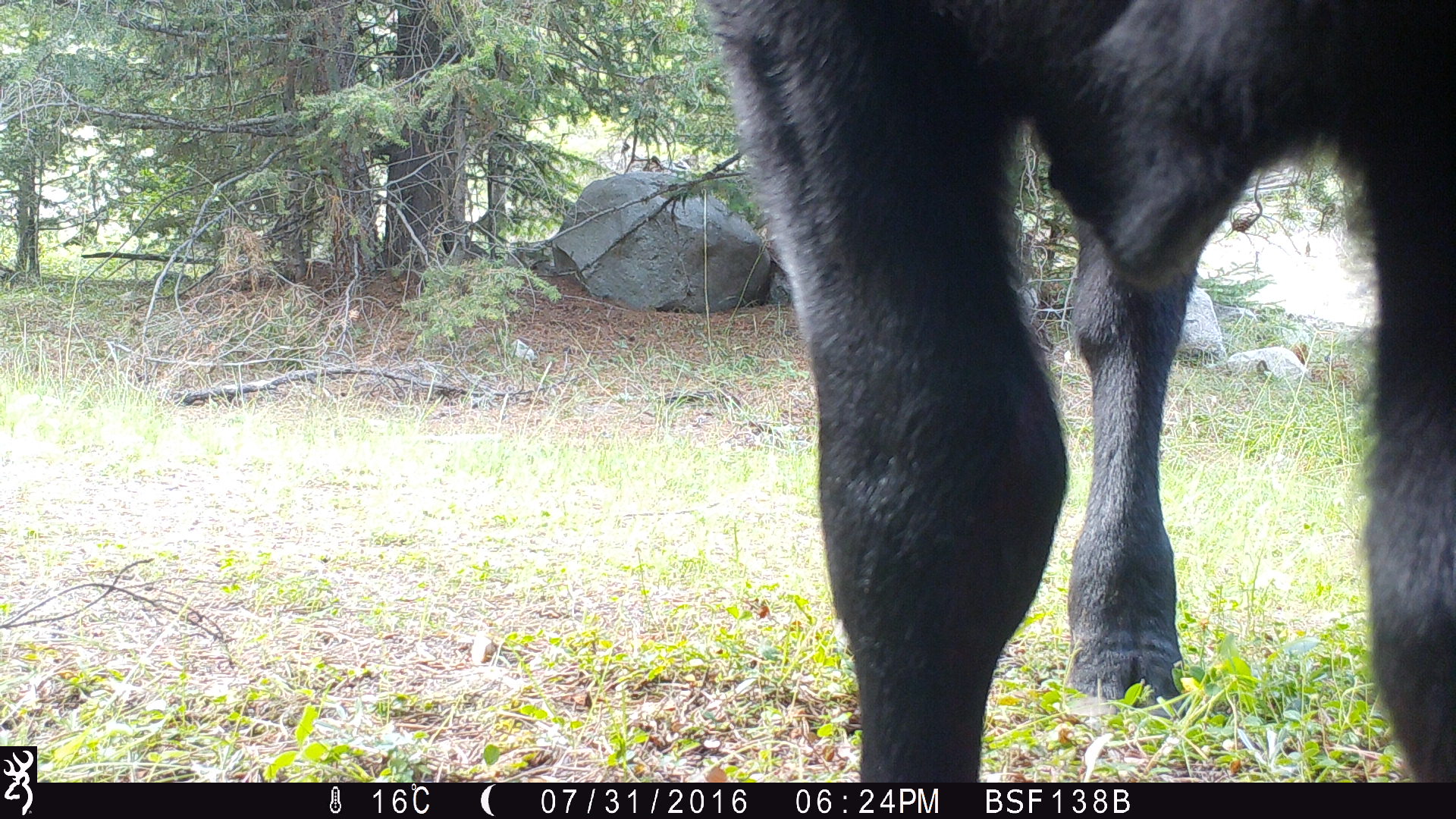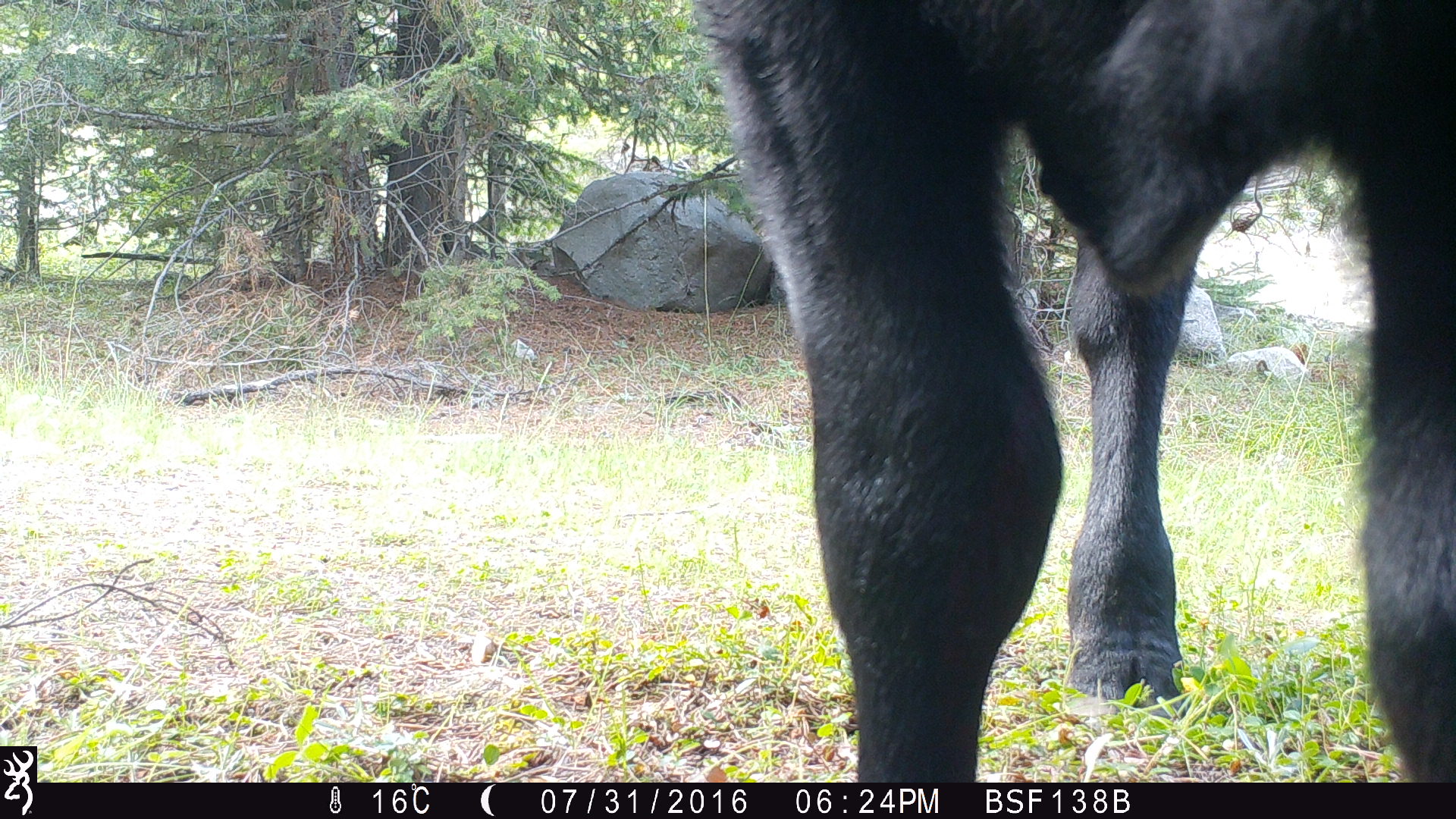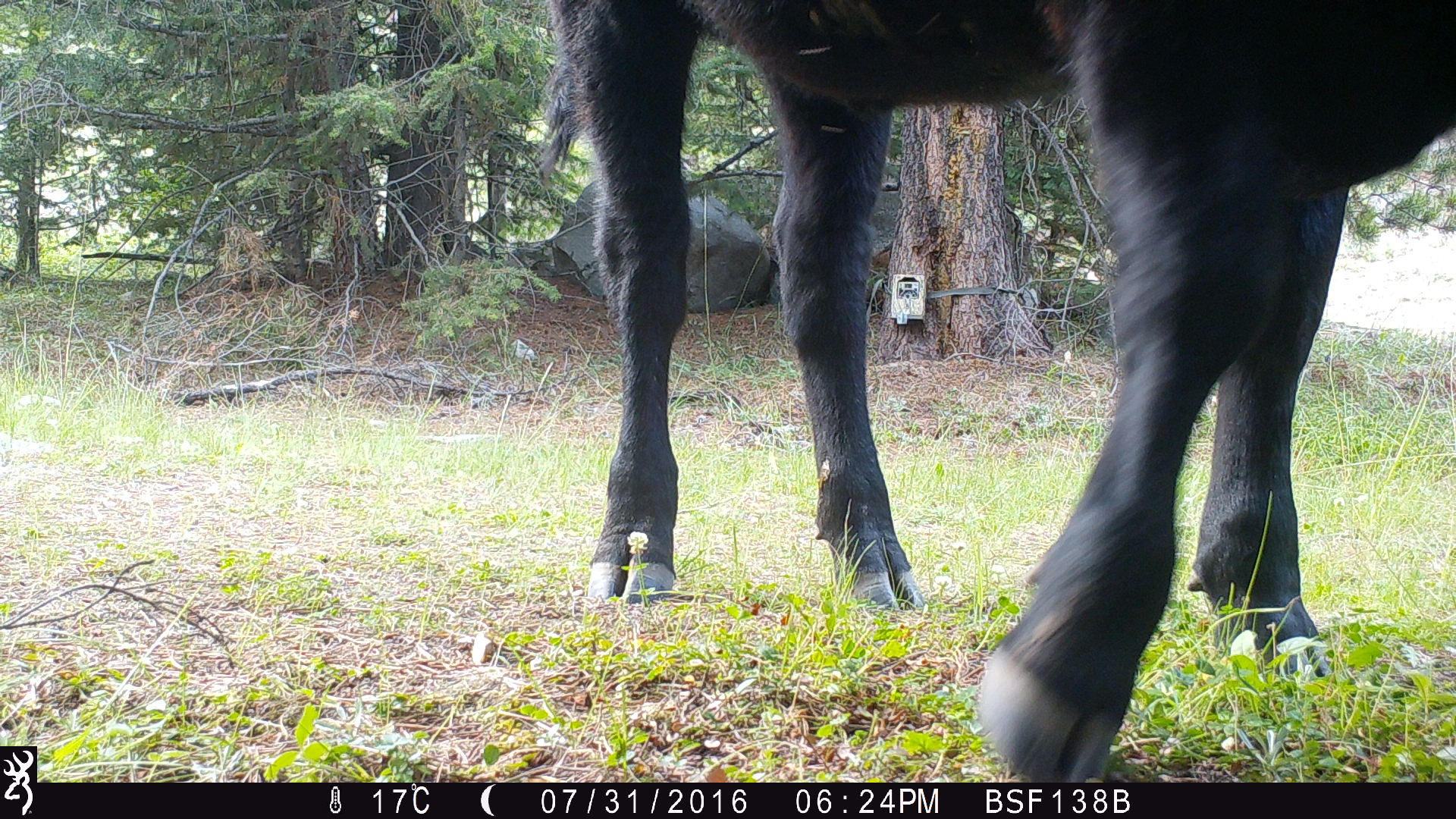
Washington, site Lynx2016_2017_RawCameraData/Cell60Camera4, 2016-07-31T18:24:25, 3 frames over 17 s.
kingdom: Animalia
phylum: Chordata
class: Mammalia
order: Artiodactyla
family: Bovidae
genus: Bos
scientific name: Bos taurus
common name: domestic cattle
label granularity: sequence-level